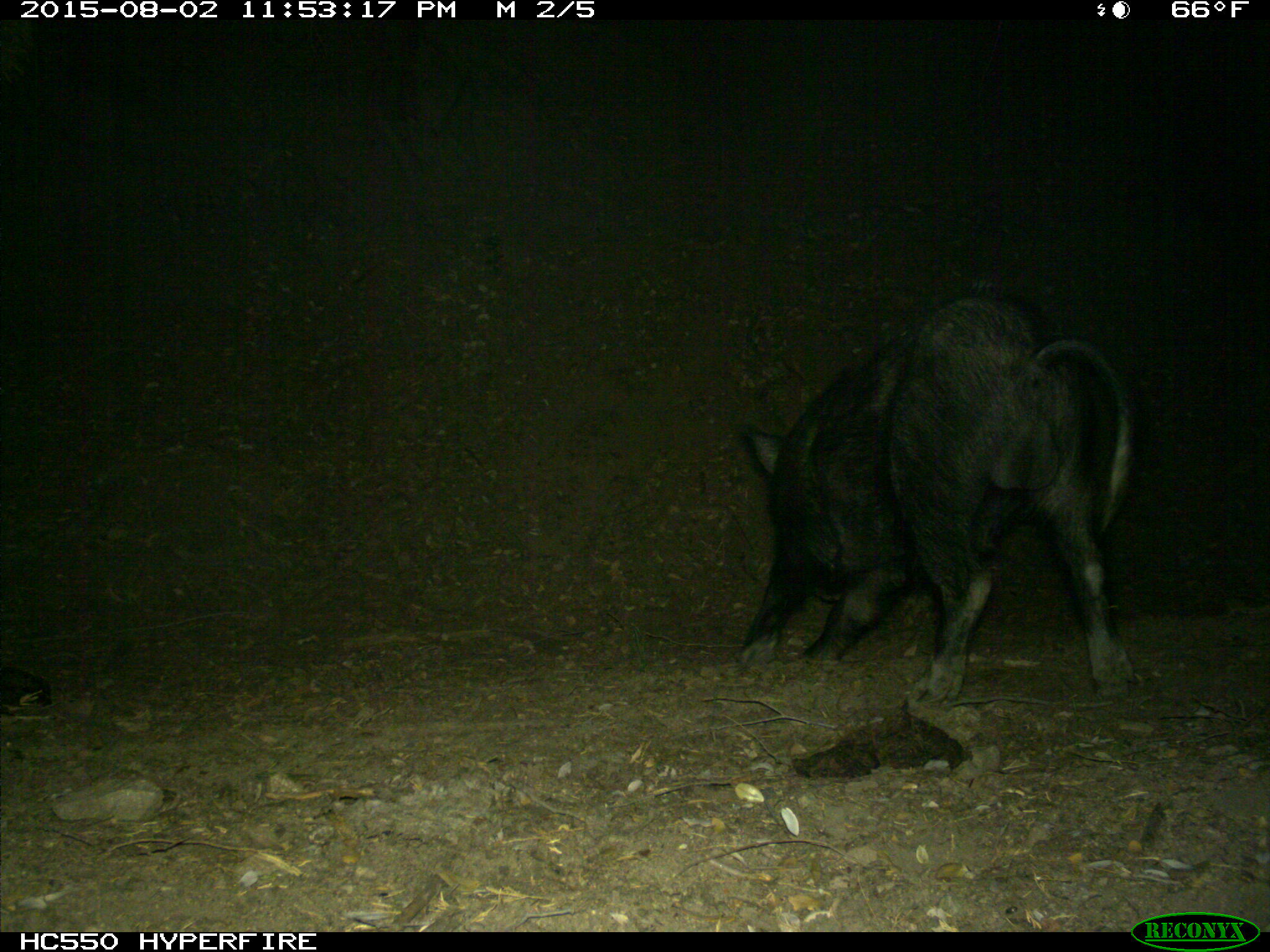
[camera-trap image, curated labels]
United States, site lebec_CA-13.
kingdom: Animalia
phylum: Chordata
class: Mammalia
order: Artiodactyla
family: Suidae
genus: Sus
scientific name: Sus scrofa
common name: wild boar